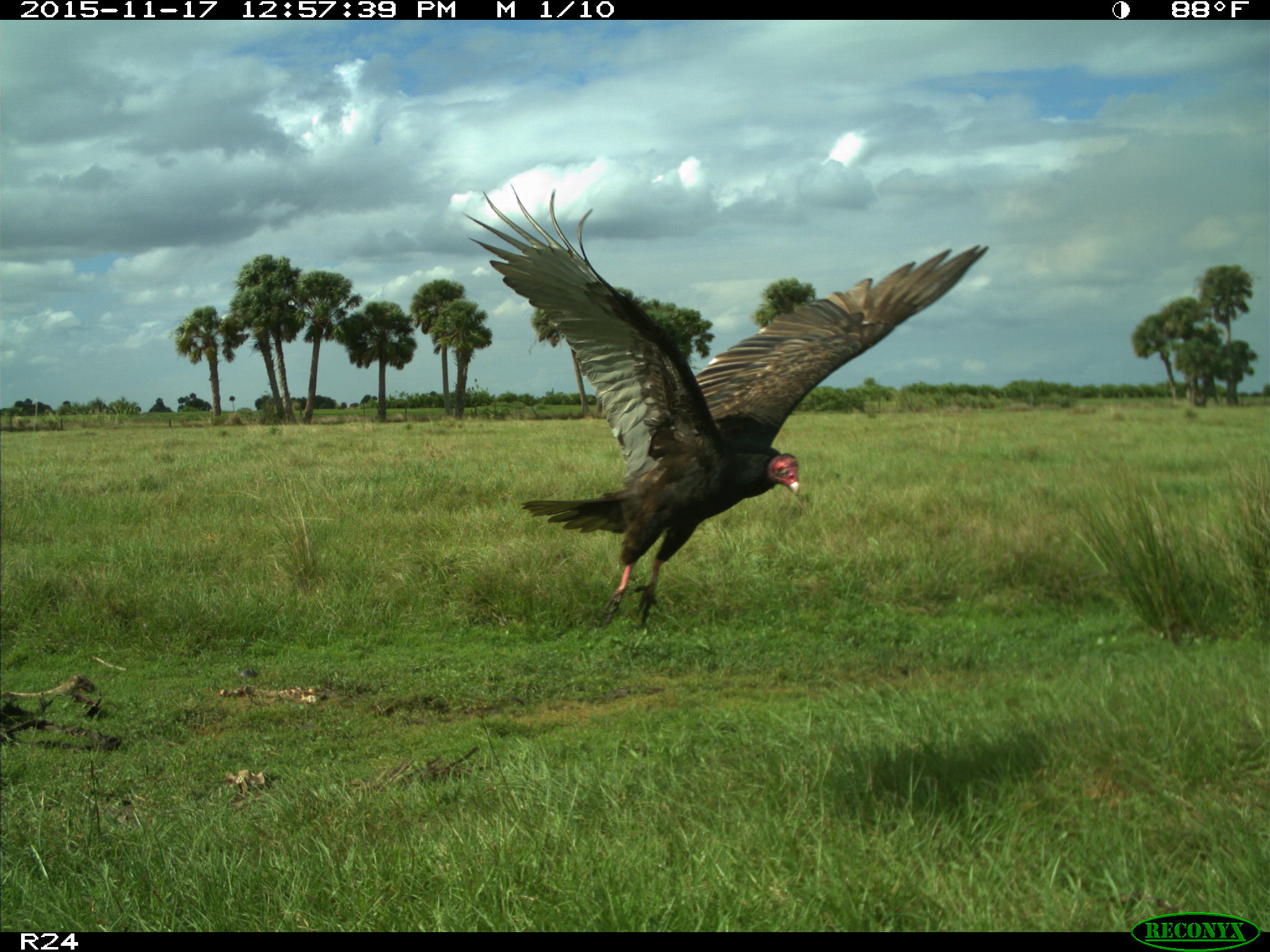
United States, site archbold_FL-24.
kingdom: Animalia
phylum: Chordata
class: Aves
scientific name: Aves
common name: birds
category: unidentified bird